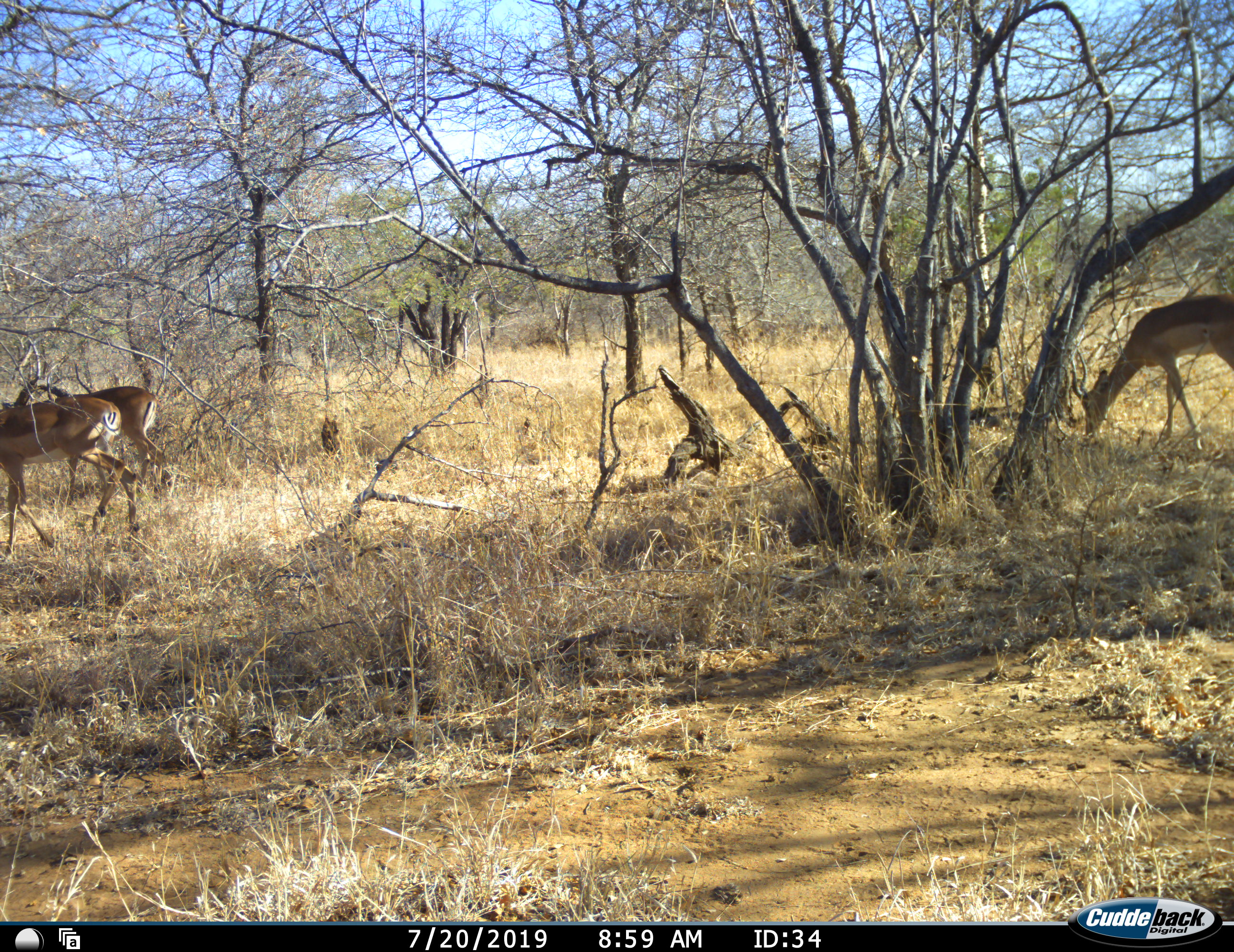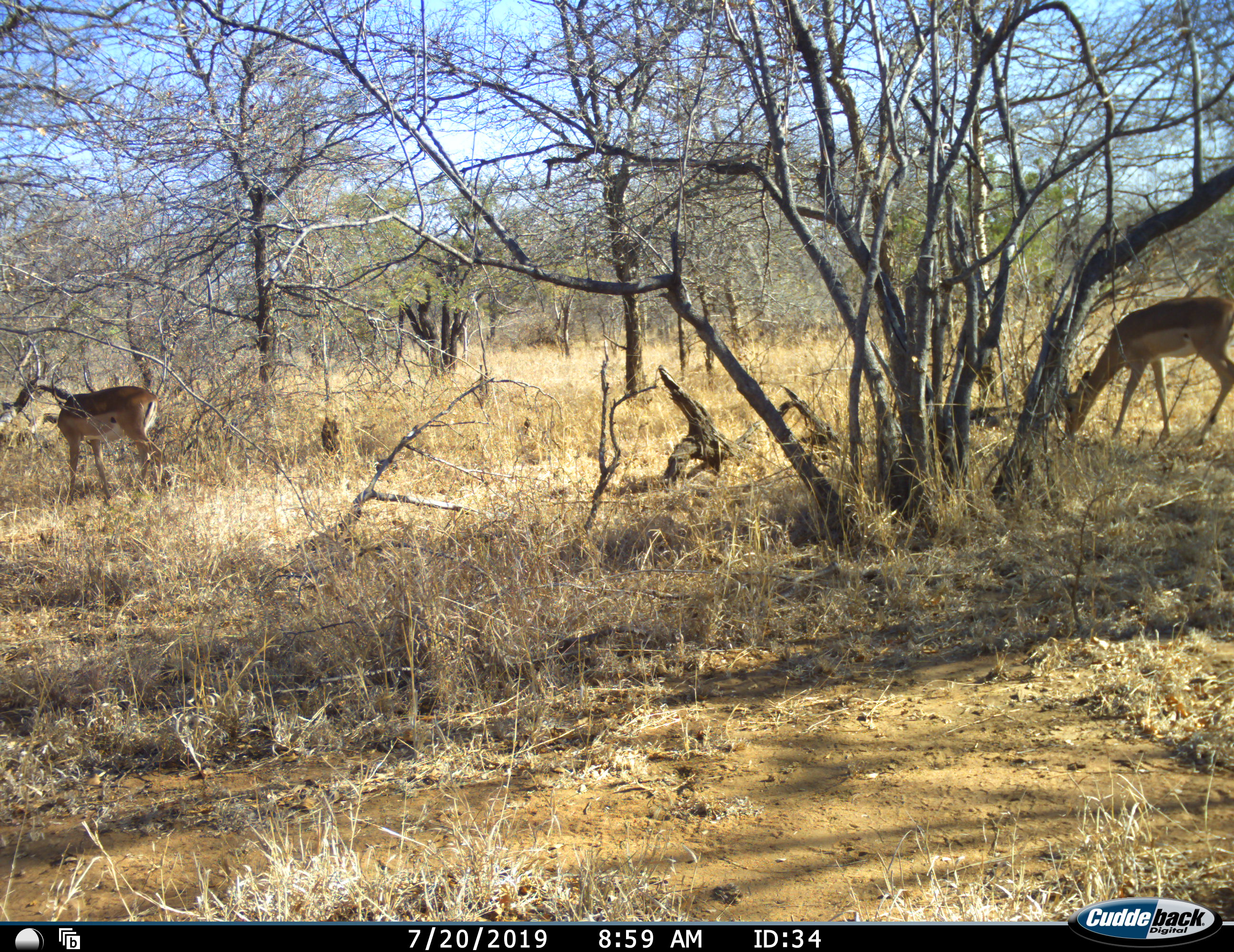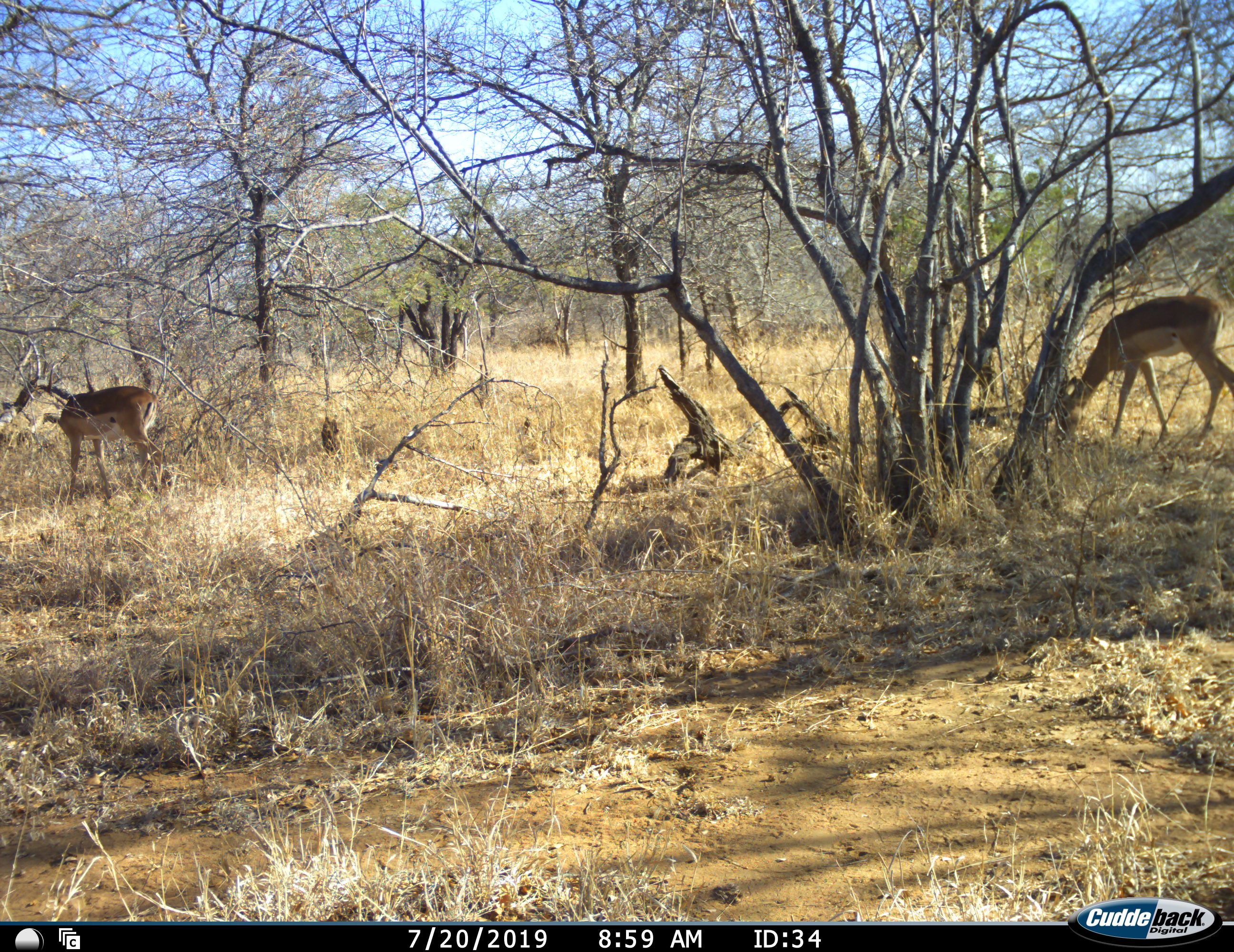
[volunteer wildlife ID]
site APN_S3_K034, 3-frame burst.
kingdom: Animalia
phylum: Chordata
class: Mammalia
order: Artiodactyla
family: Bovidae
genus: Aepyceros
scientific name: Aepyceros melampus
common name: impala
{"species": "impala (Aepyceros melampus)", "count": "3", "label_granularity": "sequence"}